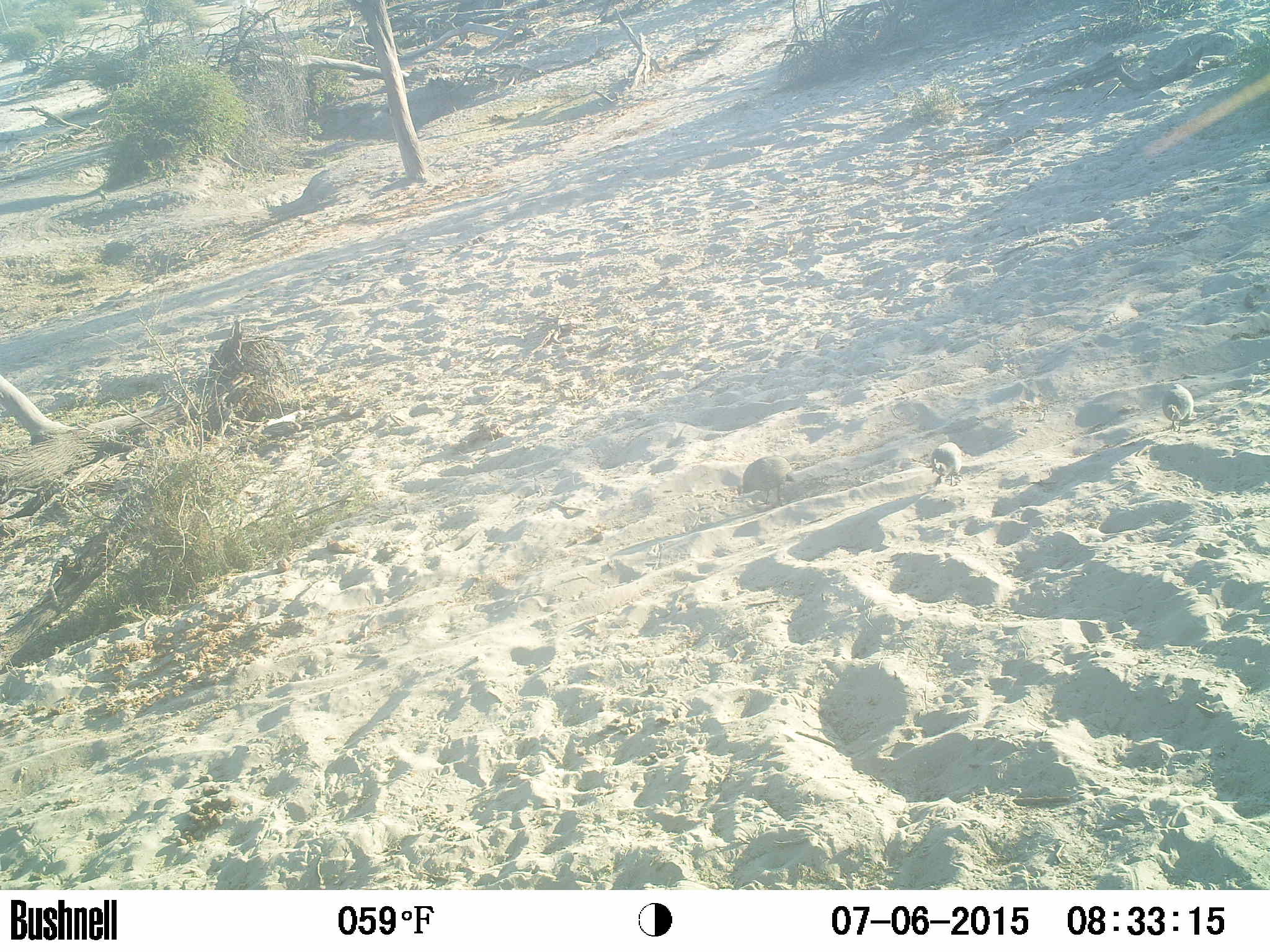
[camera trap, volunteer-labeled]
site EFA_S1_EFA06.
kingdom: Animalia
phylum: Chordata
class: Aves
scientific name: Aves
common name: bird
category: birdother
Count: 3.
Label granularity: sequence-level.